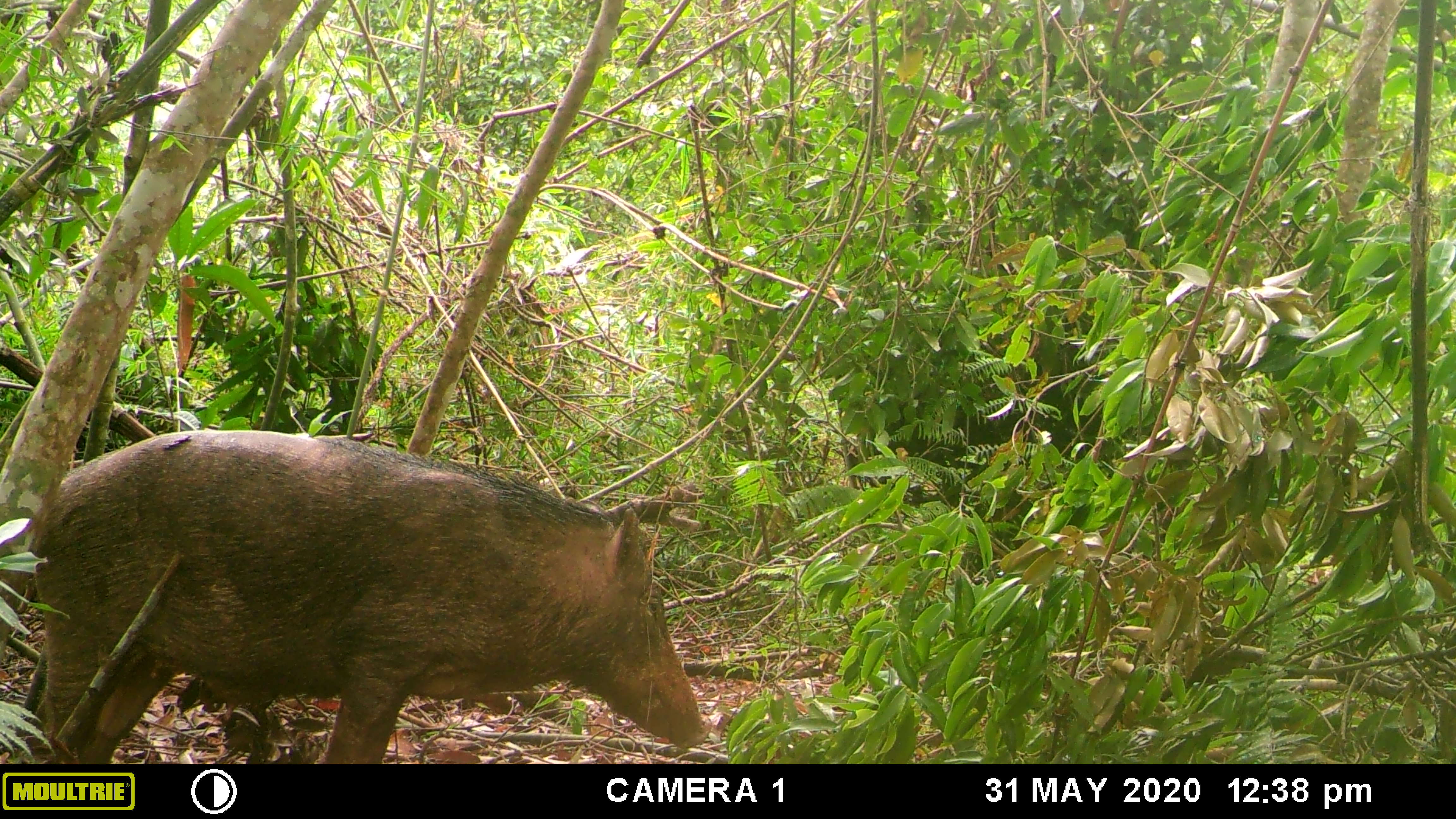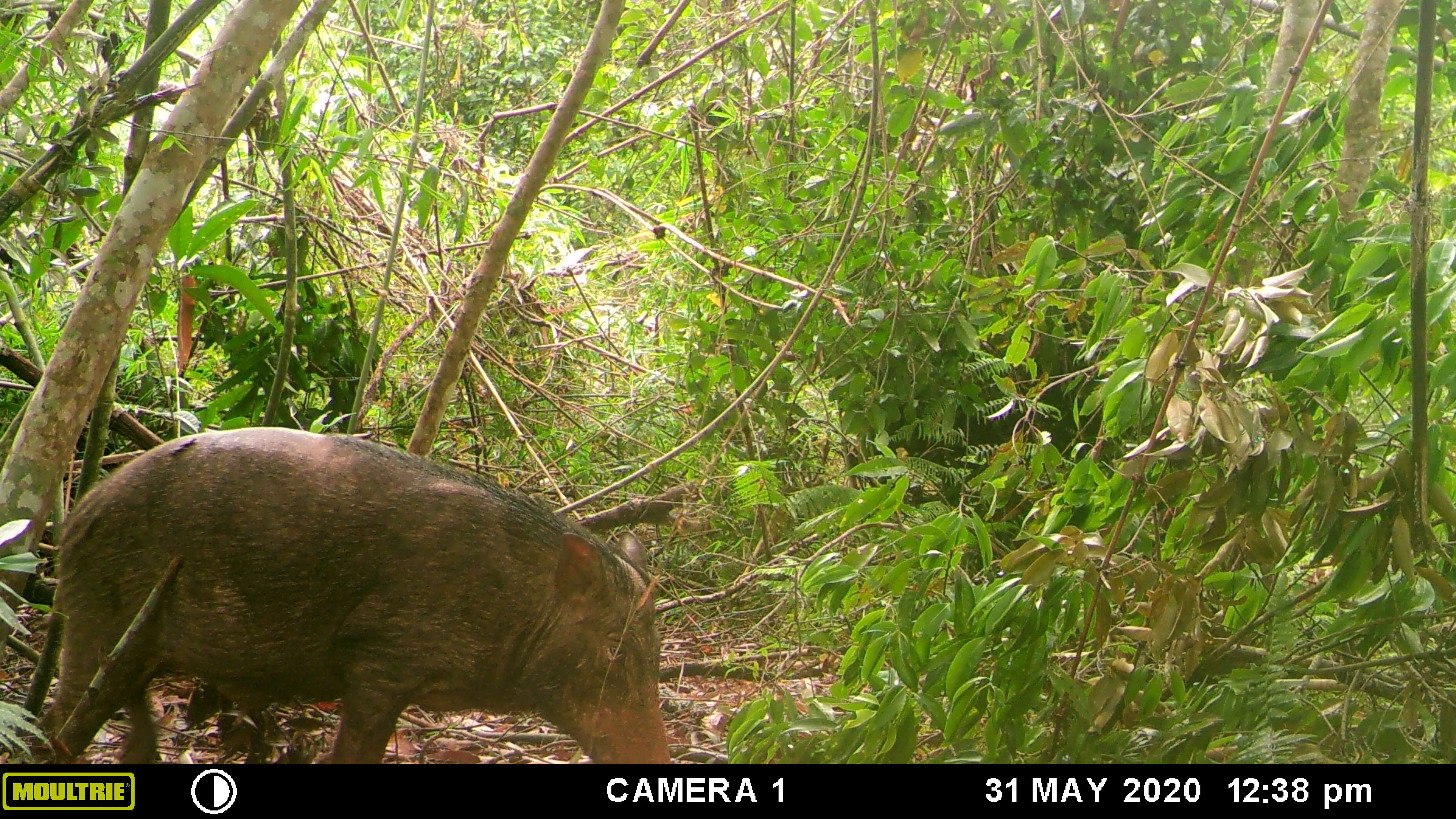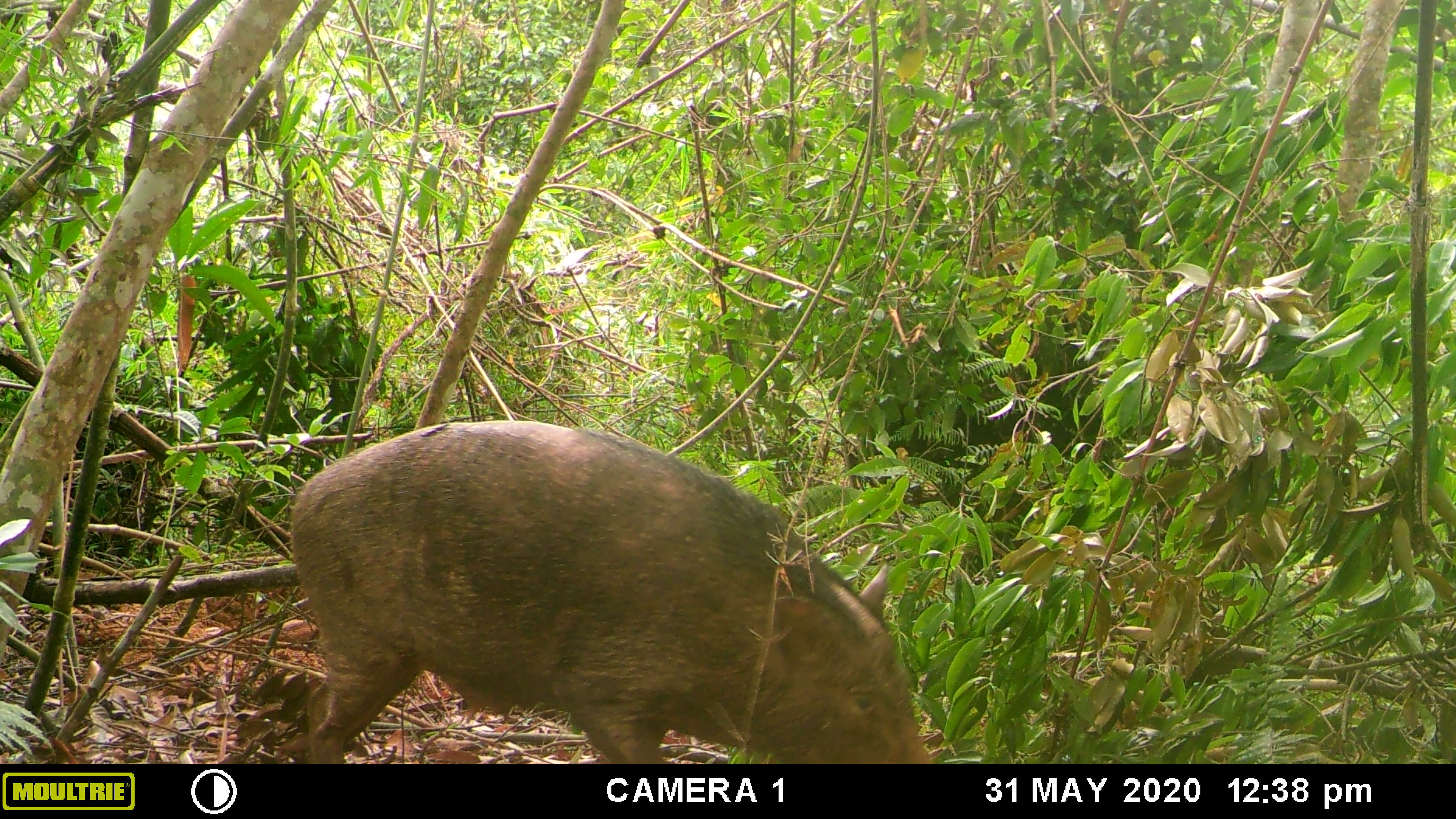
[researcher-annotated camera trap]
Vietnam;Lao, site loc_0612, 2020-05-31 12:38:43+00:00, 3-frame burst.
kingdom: Animalia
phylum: Chordata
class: Mammalia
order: Artiodactyla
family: Suidae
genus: Sus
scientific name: Sus scrofa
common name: eurasian wild pig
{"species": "eurasian wild pig (Sus scrofa)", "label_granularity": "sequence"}